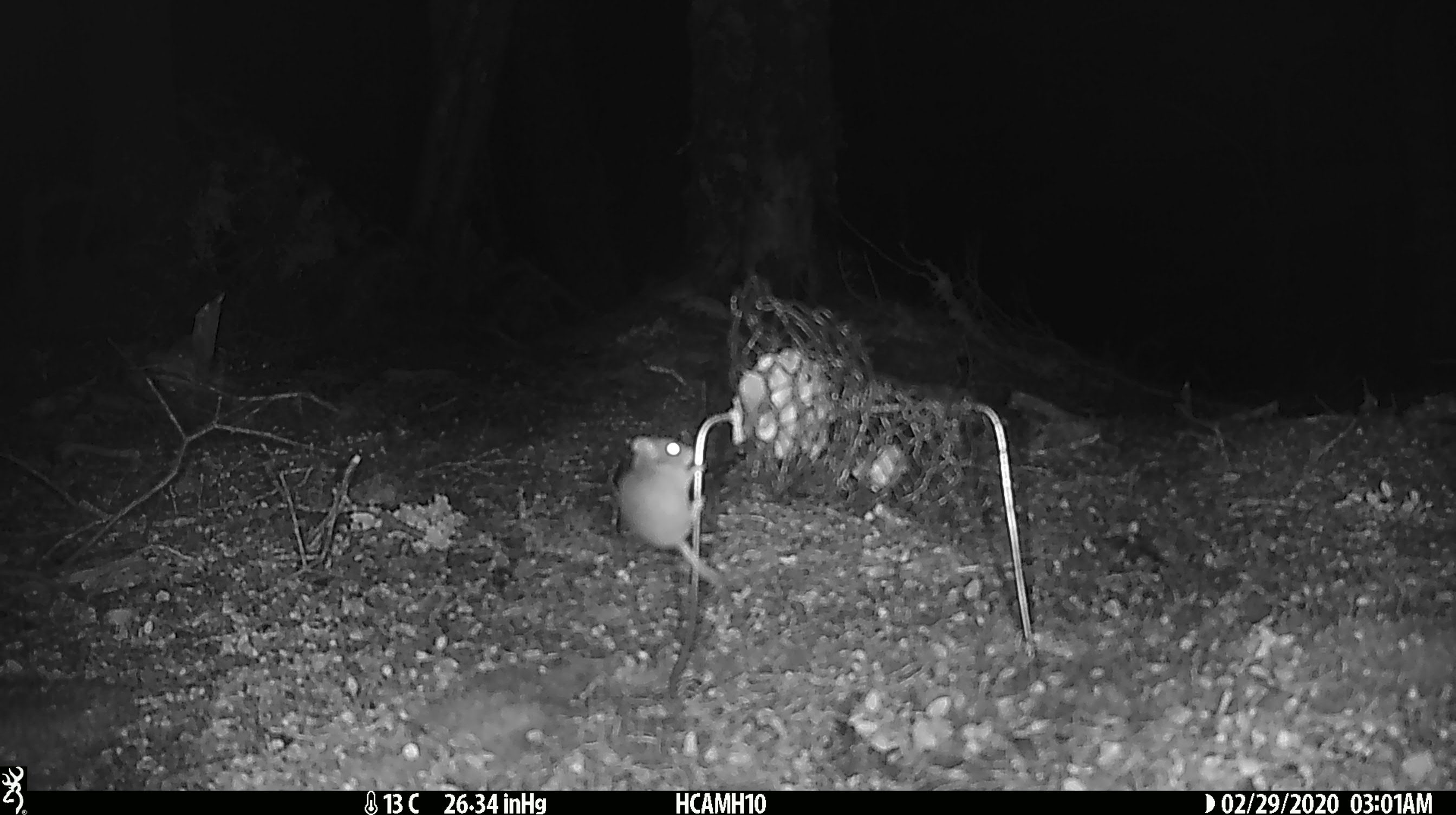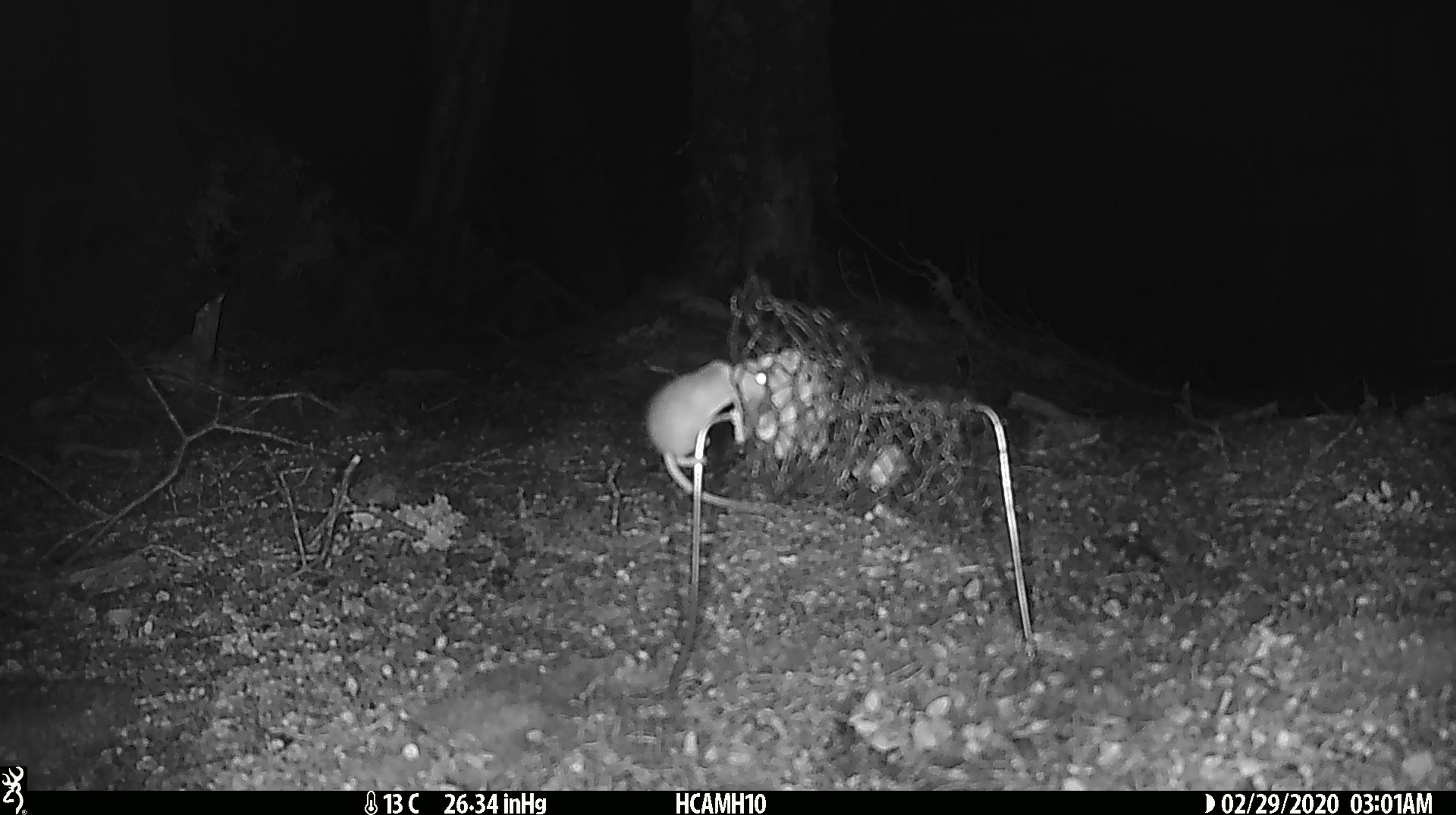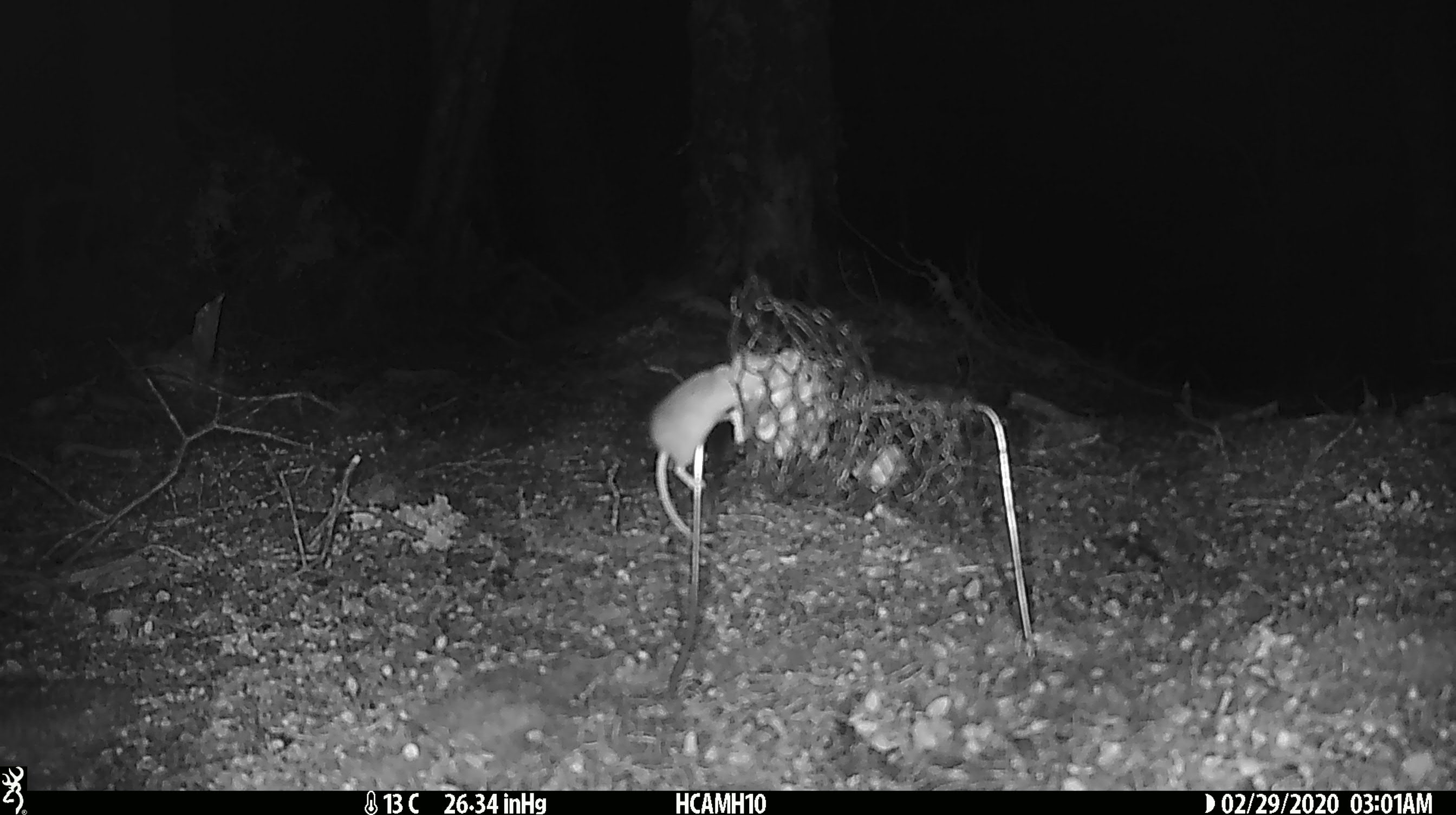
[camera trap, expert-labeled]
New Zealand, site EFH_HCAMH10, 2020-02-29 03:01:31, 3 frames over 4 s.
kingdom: Animalia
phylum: Chordata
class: Mammalia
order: Rodentia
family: Muridae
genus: Mus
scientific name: Mus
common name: mouse